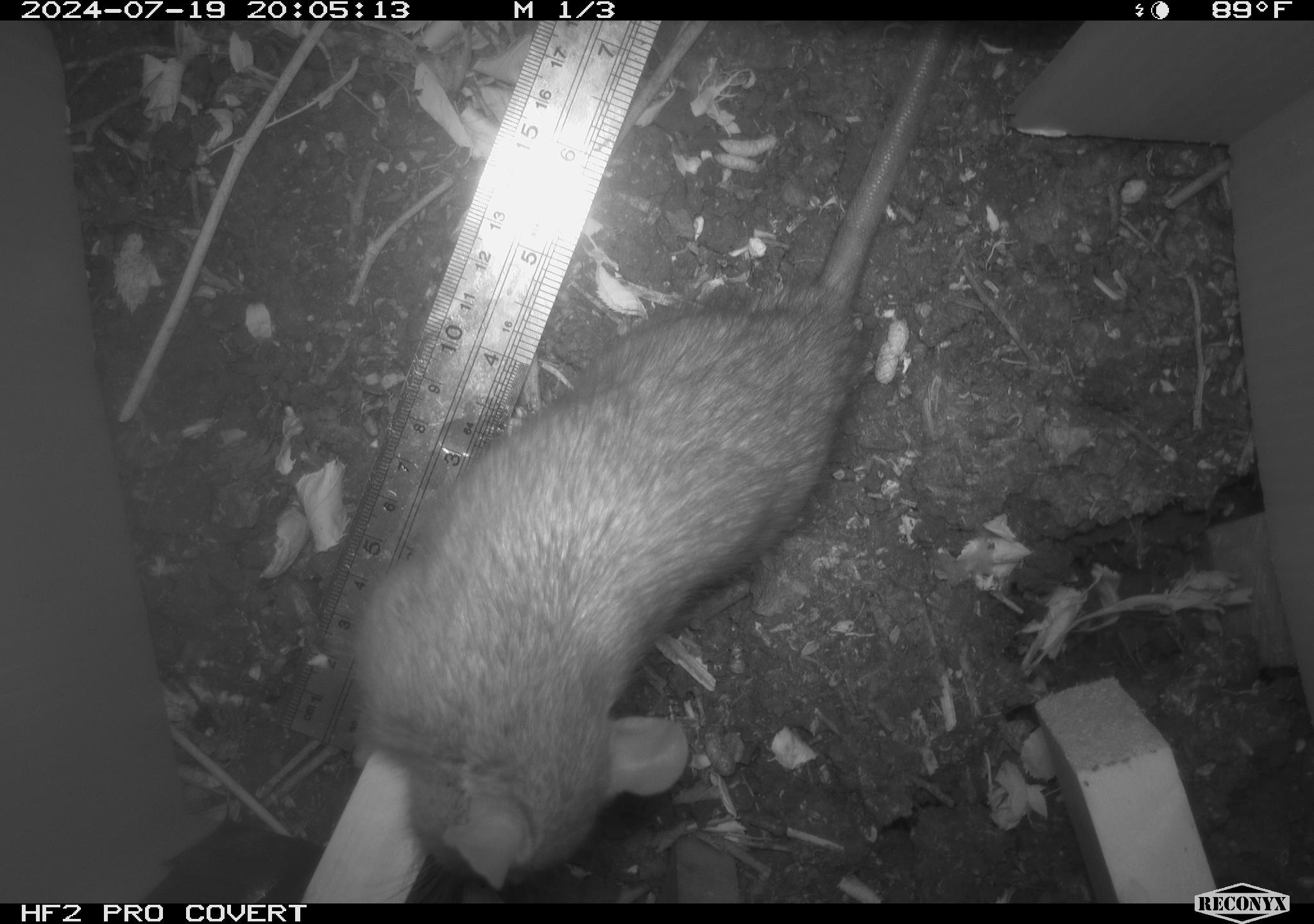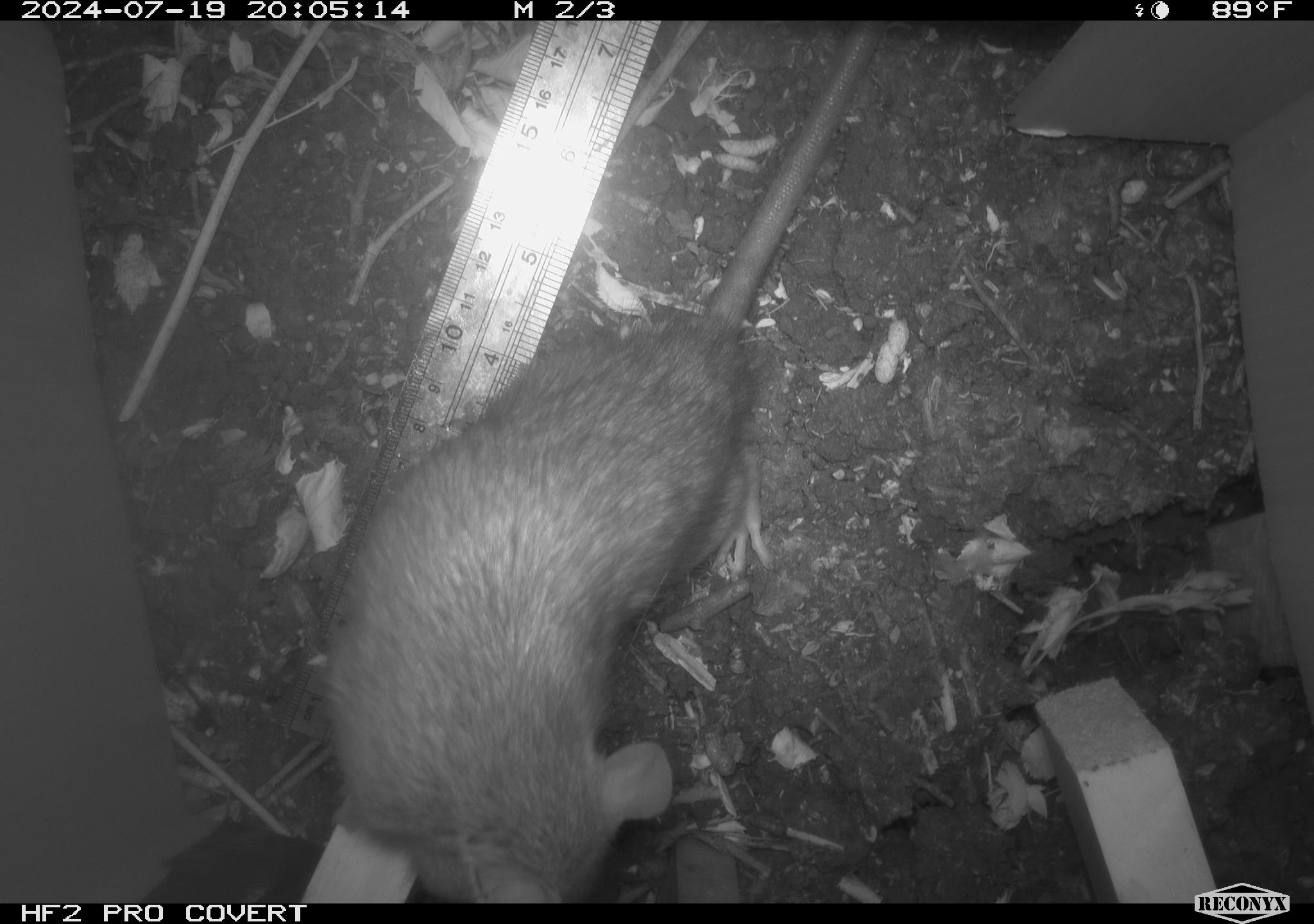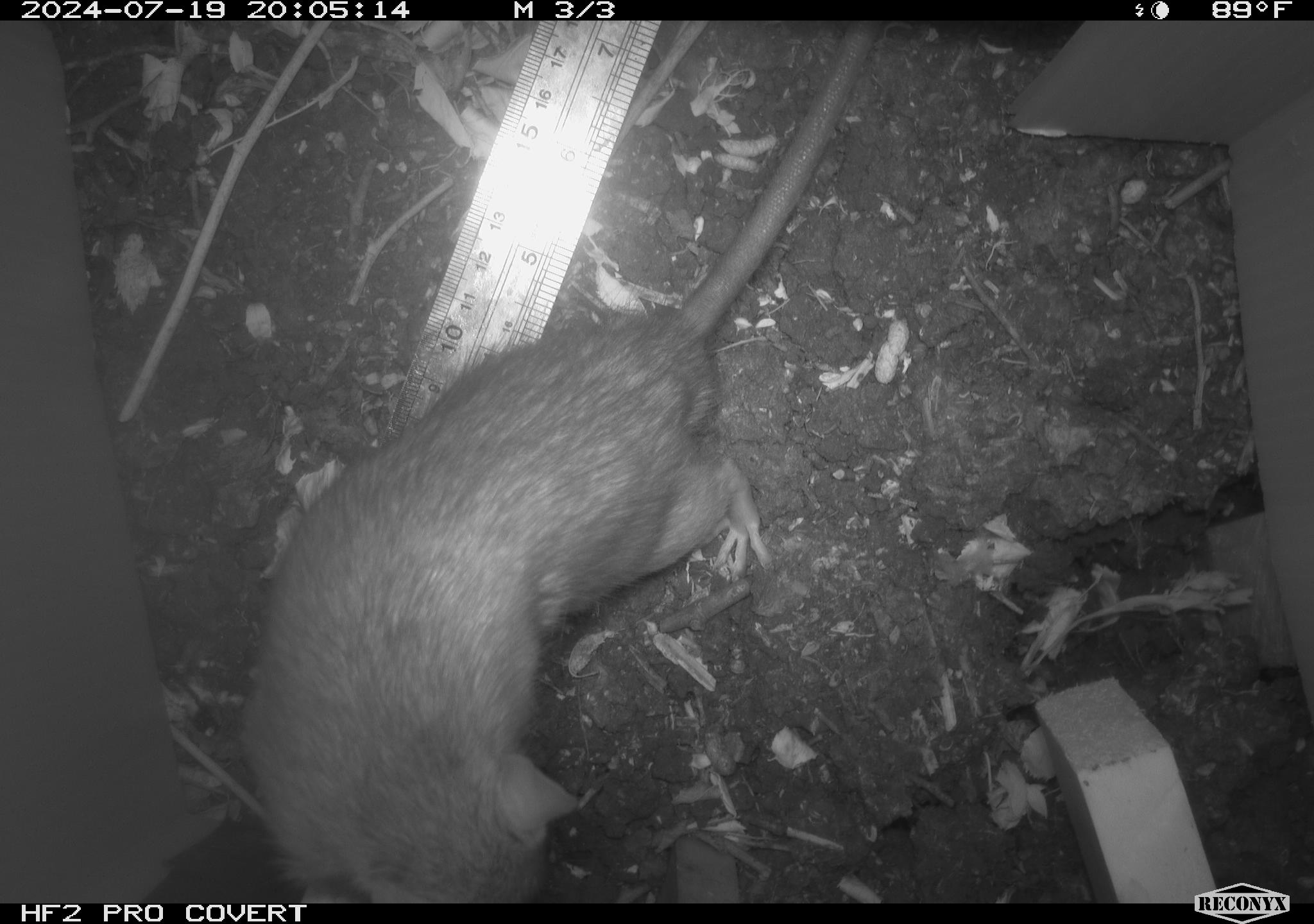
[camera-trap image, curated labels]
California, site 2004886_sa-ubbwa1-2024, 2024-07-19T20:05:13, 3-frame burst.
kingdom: Animalia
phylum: Chordata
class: Mammalia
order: Rodentia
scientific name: Rodentia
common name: woodrat or rat or mouse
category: woodrat or rat or mouse species